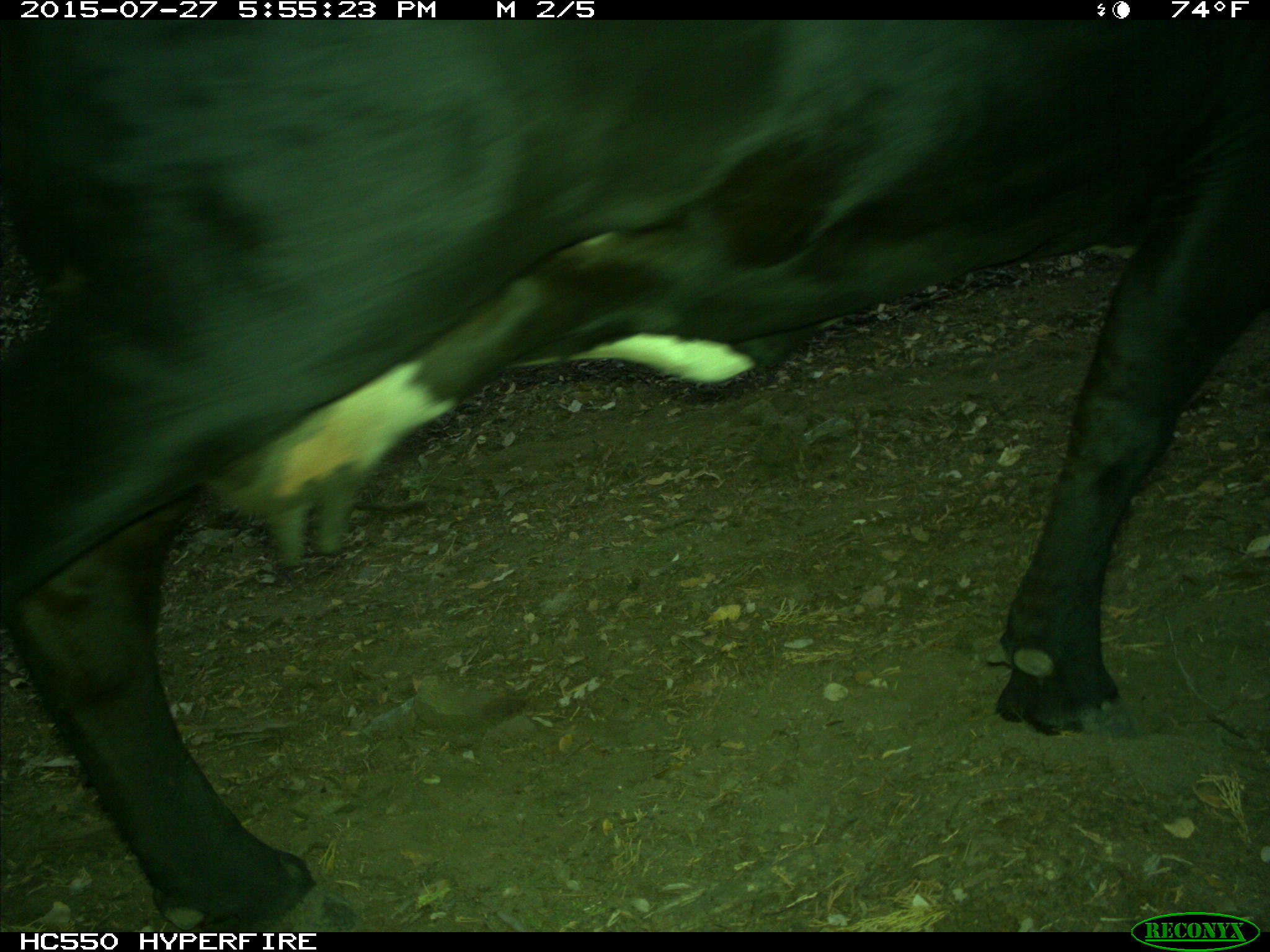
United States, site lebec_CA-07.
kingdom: Animalia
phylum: Chordata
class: Mammalia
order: Artiodactyla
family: Bovidae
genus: Bos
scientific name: Bos taurus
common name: domestic cow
Bos taurus (domestic cow).